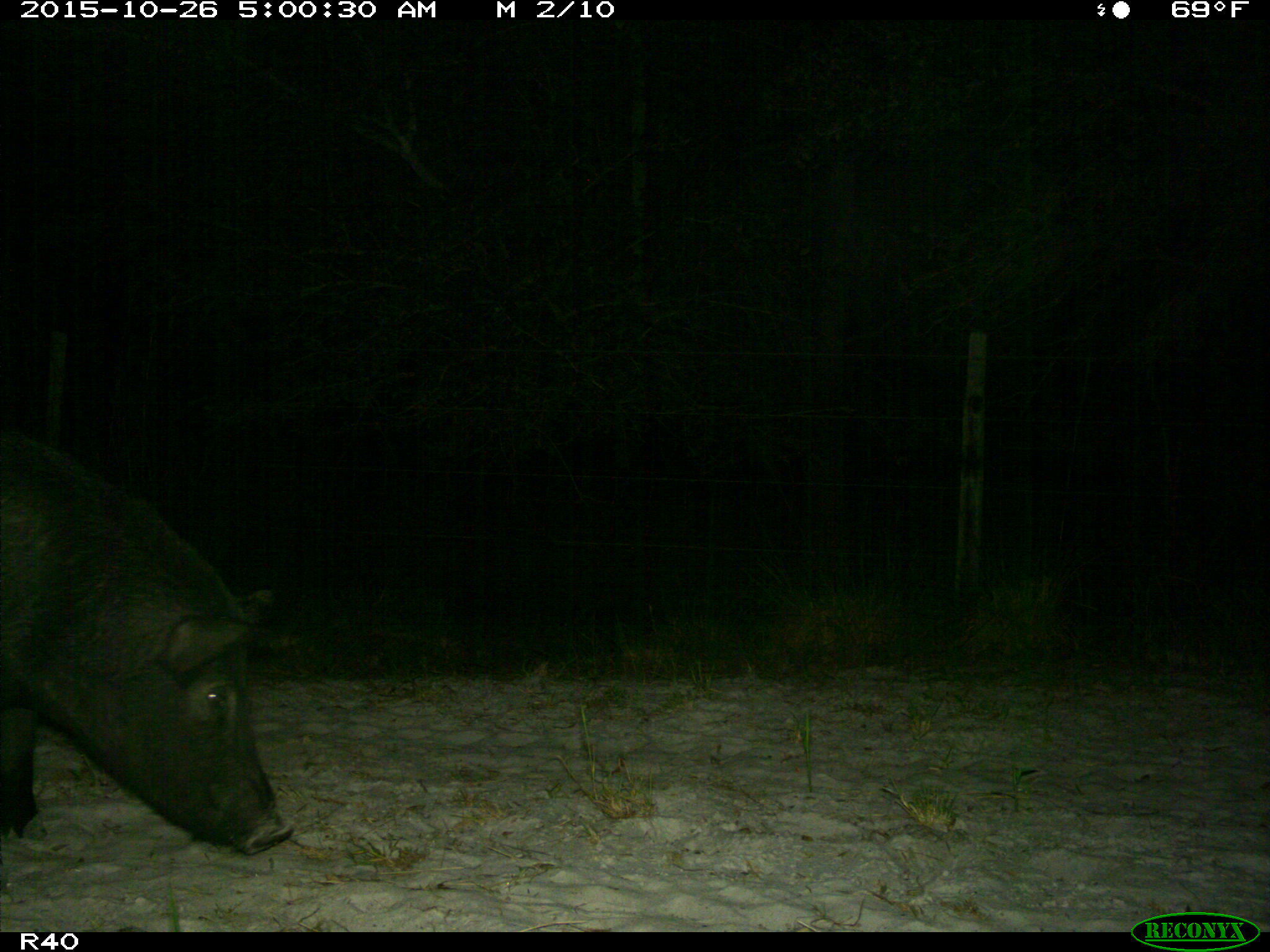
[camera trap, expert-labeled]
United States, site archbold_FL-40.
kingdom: Animalia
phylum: Chordata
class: Mammalia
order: Artiodactyla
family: Suidae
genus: Sus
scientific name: Sus scrofa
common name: wild boar